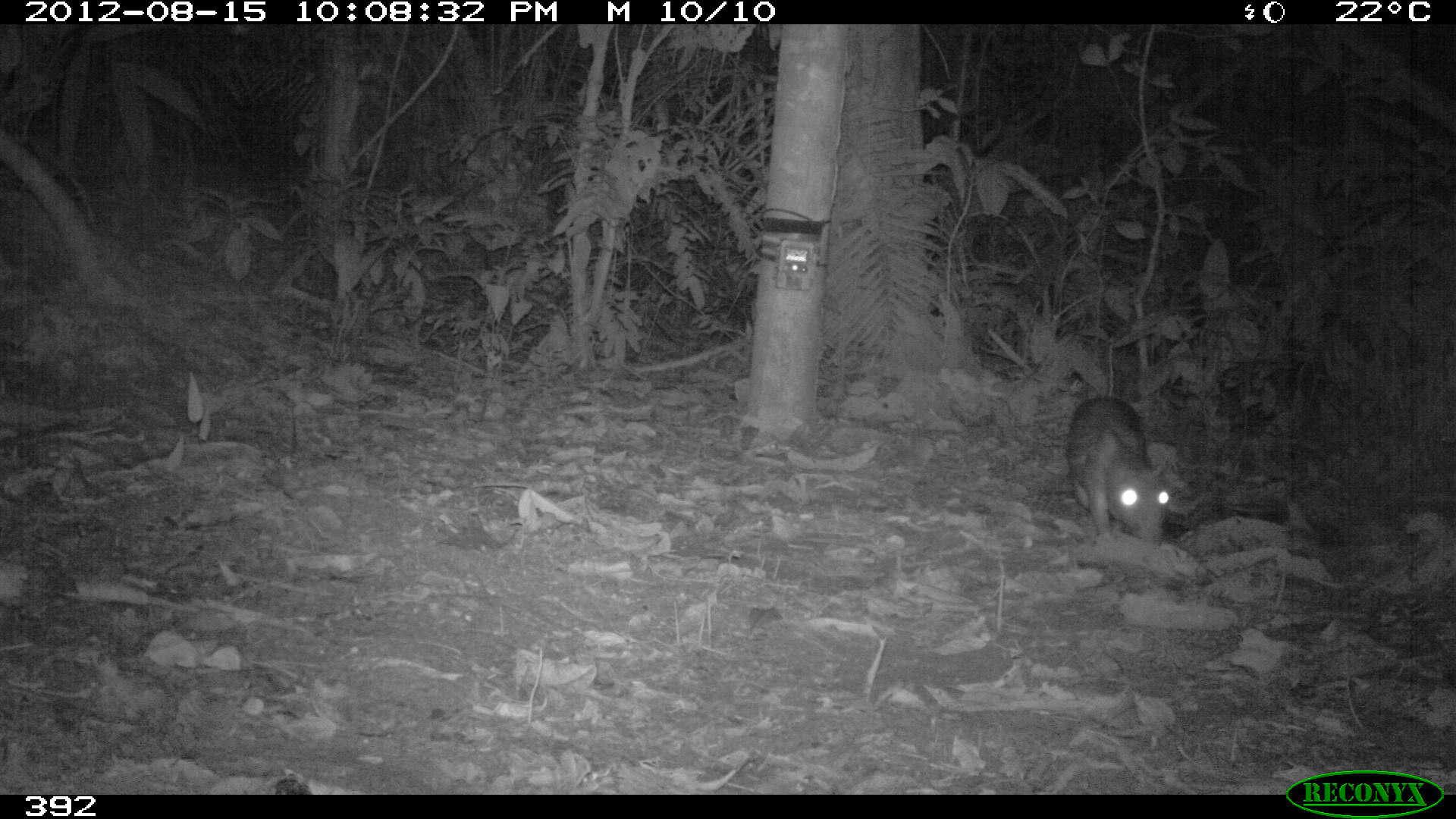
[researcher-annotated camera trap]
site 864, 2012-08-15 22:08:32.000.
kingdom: Animalia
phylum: Chordata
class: Mammalia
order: Rodentia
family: Cuniculidae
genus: Cuniculus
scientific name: Cuniculus paca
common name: spotted paca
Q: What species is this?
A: Cuniculus paca (spotted paca).